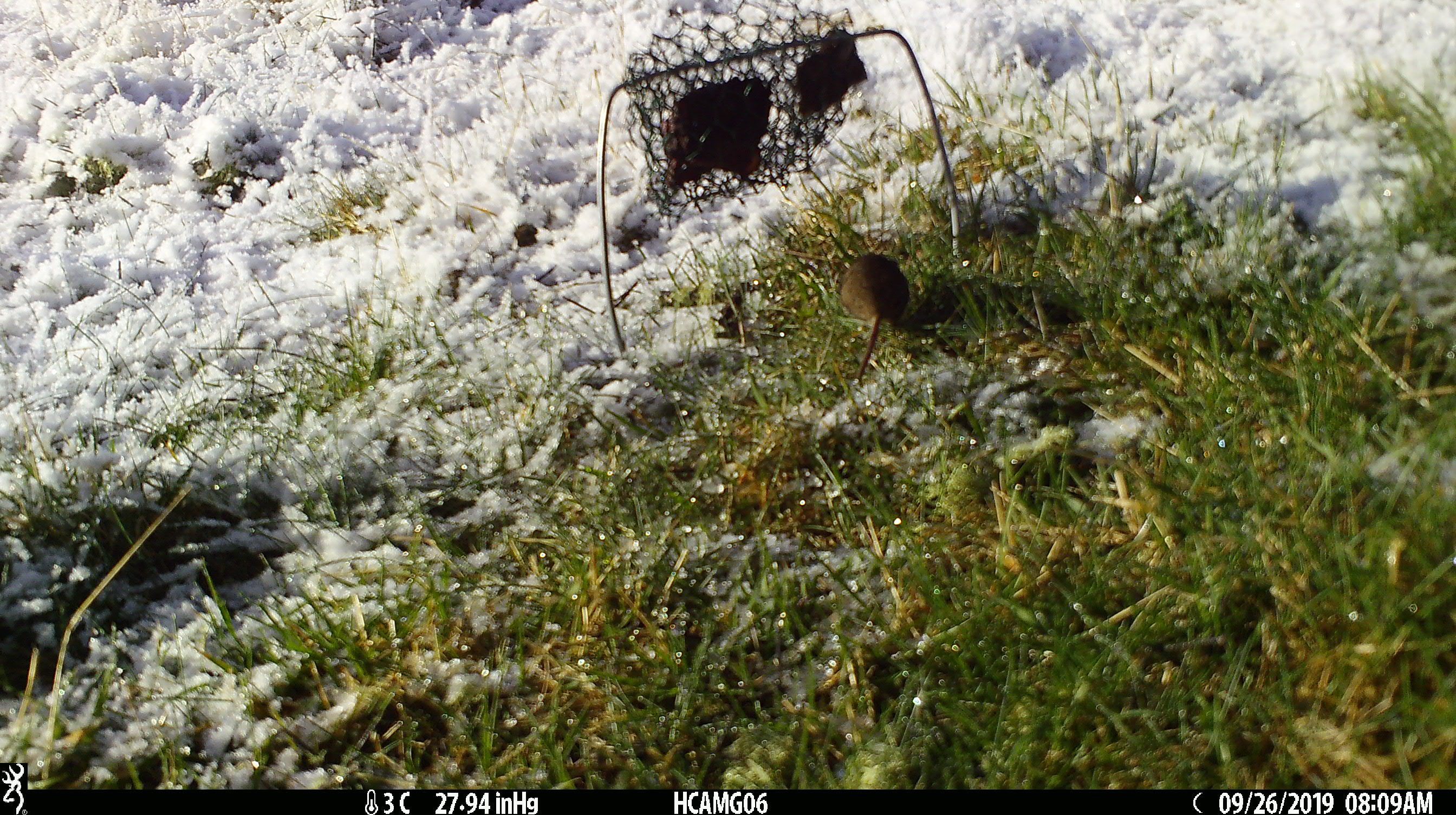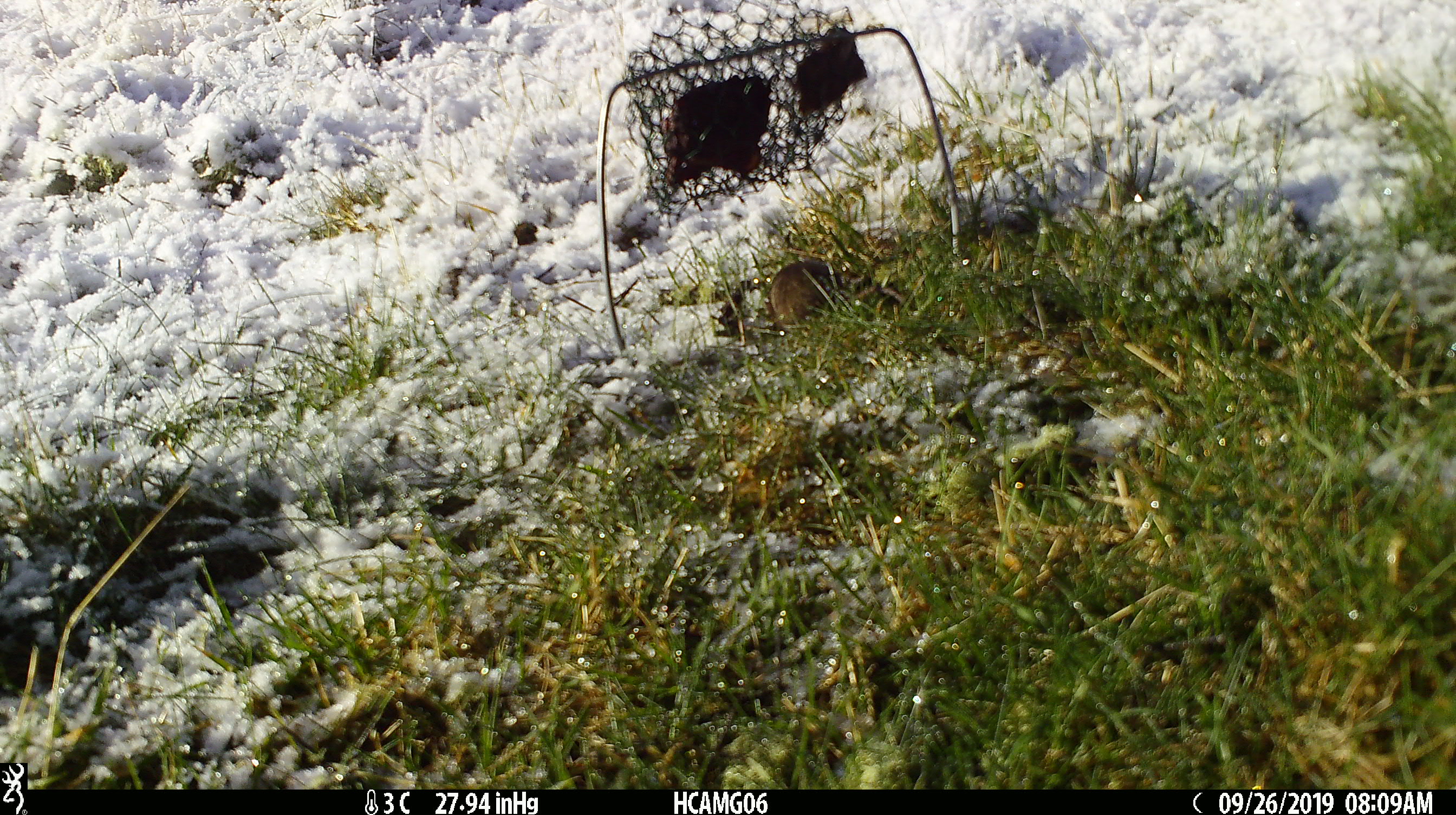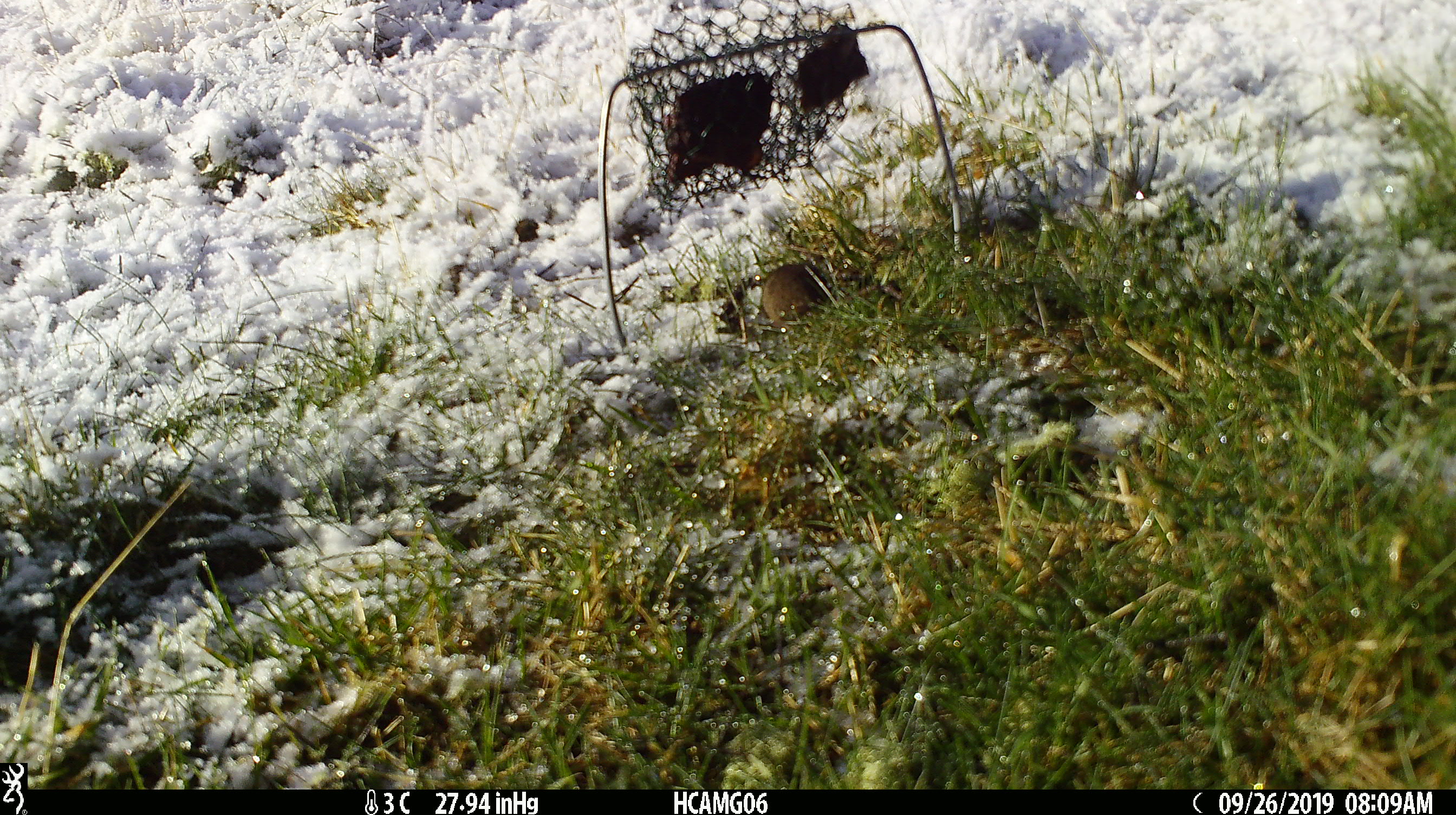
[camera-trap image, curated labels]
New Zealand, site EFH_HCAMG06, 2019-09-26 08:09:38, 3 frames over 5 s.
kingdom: Animalia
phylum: Chordata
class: Mammalia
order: Rodentia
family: Muridae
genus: Mus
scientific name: Mus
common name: mouse